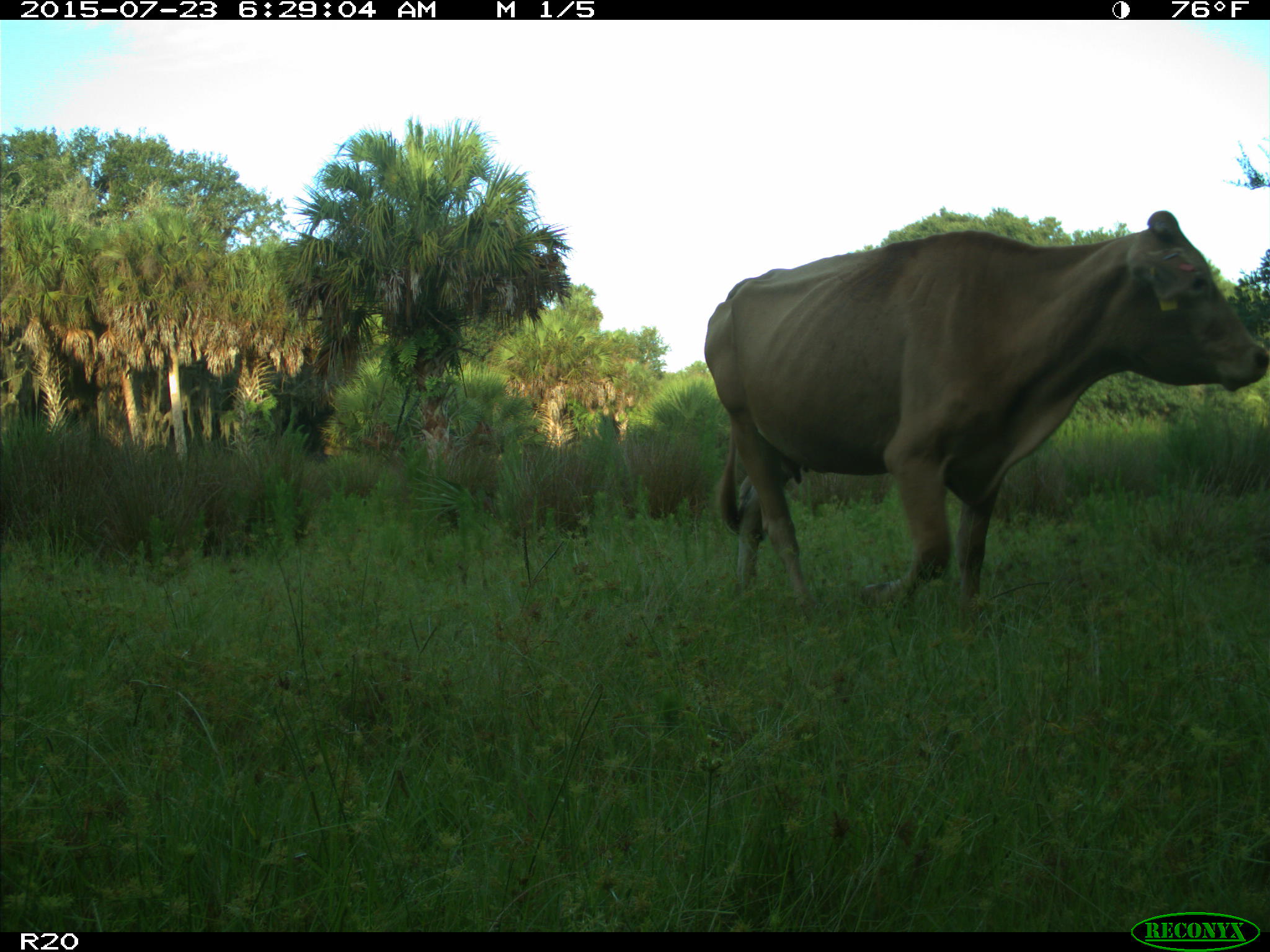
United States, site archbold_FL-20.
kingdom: Animalia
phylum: Chordata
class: Mammalia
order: Artiodactyla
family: Bovidae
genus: Bos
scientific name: Bos taurus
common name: domestic cow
Bos taurus (domestic cow).